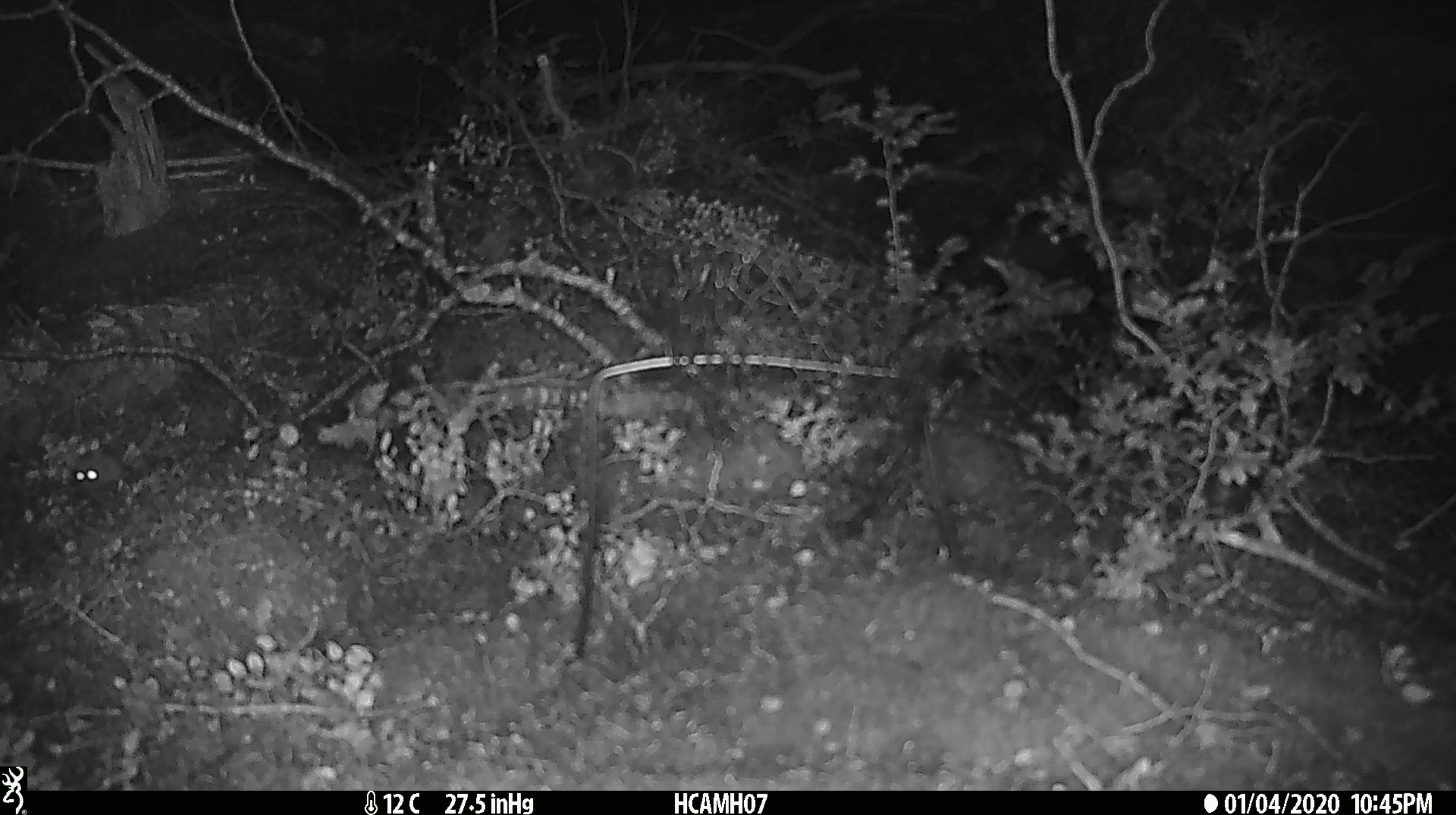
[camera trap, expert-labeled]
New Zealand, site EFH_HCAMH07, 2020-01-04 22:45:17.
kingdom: Animalia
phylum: Chordata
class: Mammalia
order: Rodentia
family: Muridae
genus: Mus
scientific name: Mus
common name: mouse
Mouse (Mus).